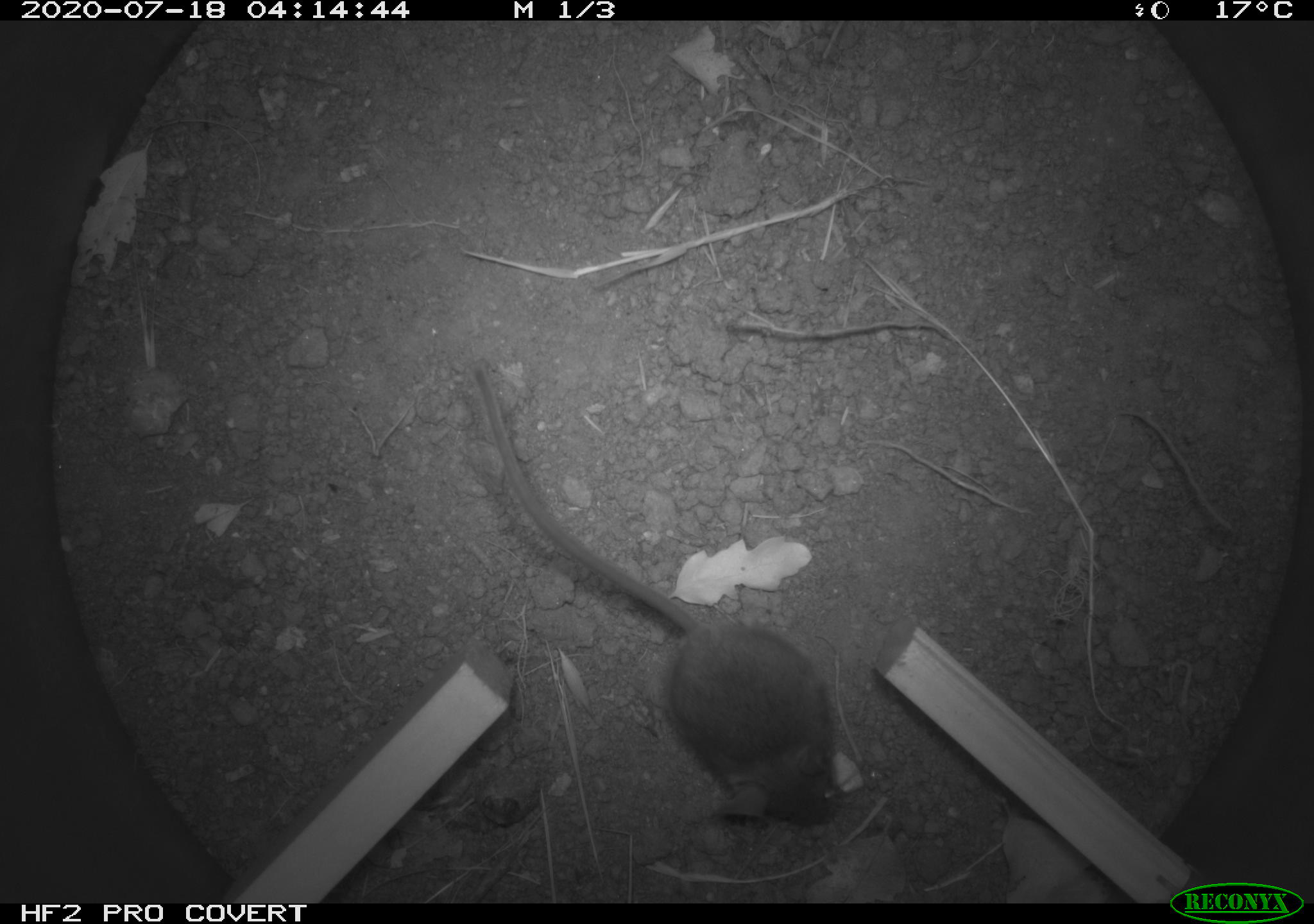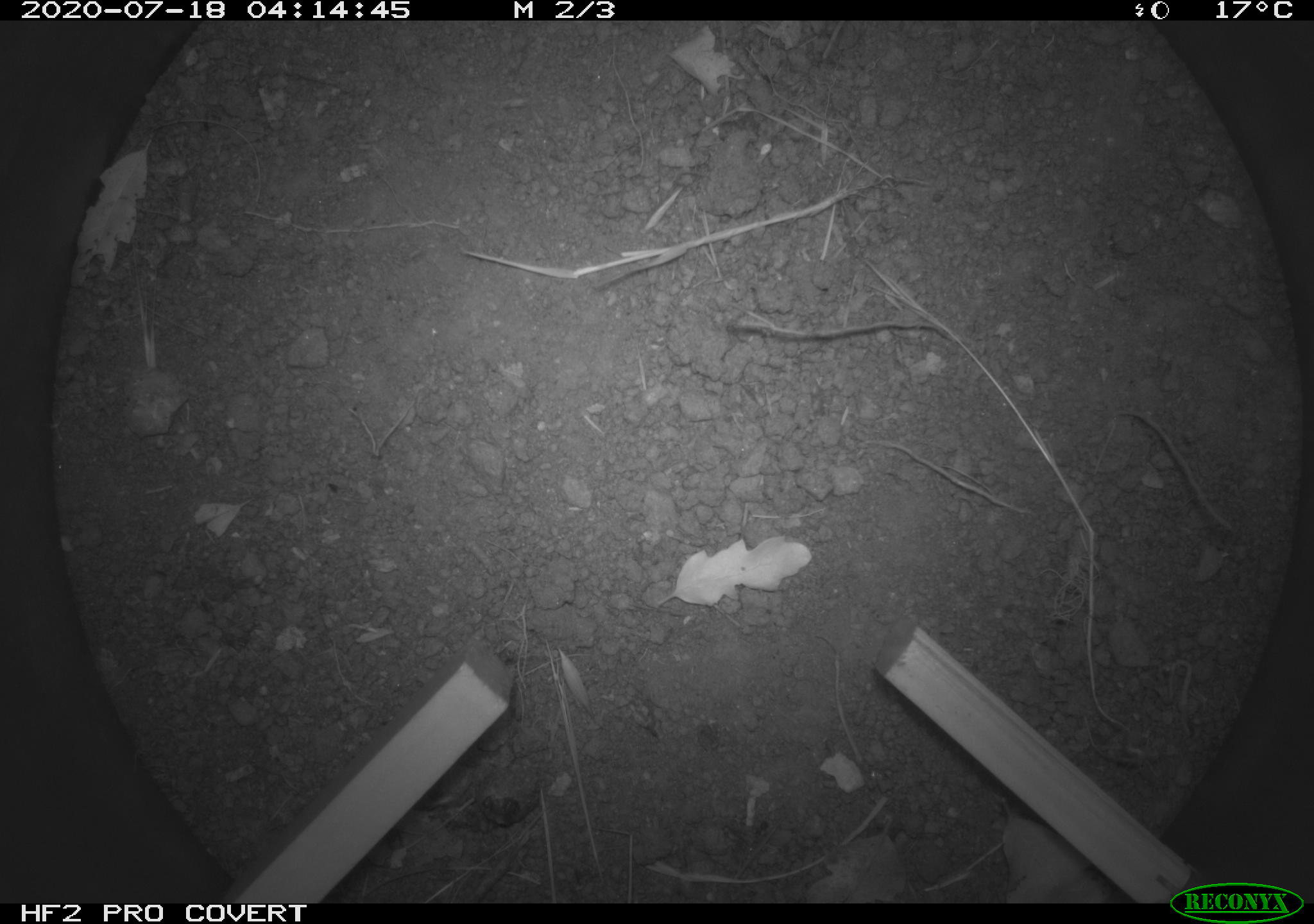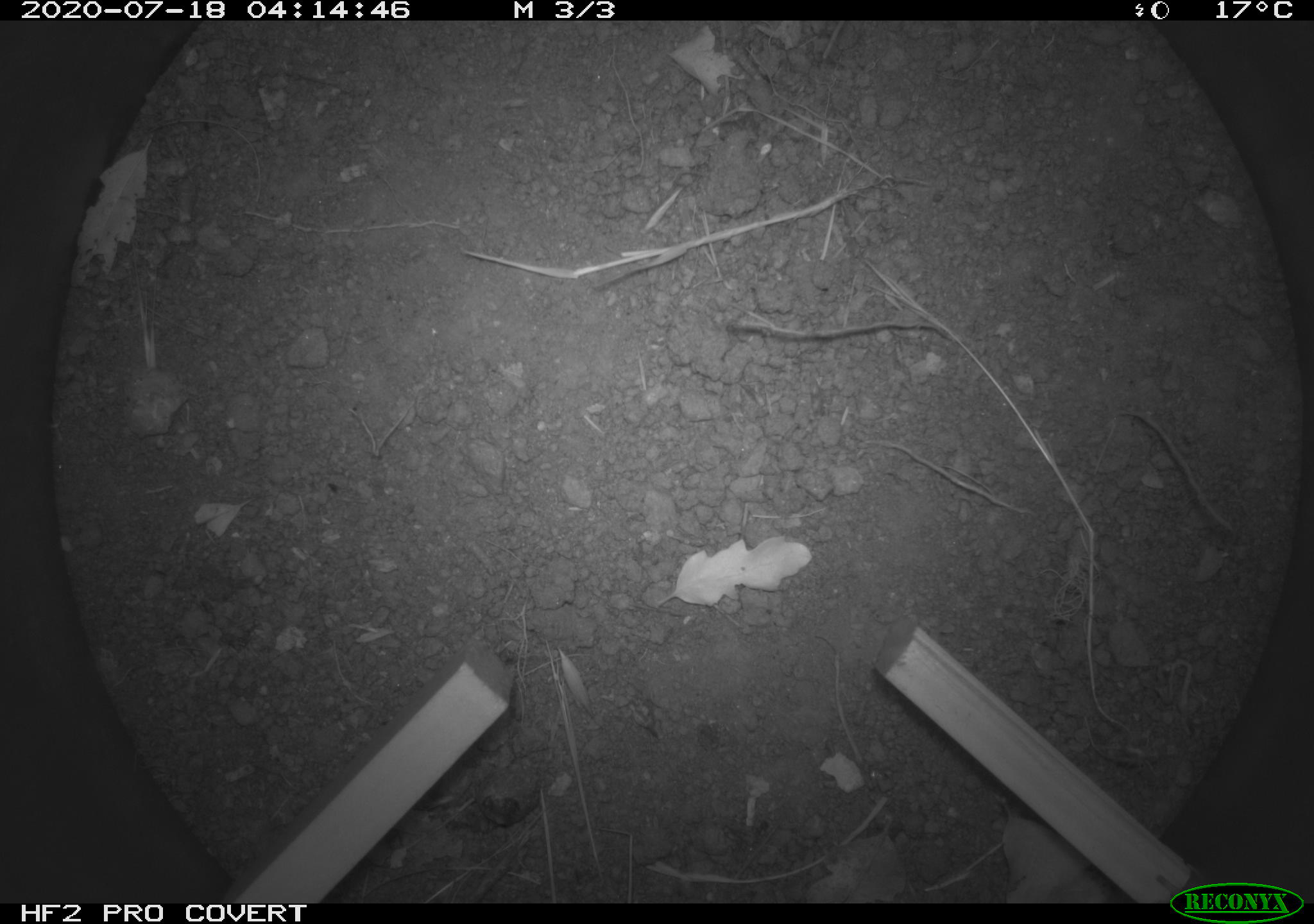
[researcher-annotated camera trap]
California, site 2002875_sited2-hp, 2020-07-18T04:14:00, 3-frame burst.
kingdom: Animalia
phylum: Chordata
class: Mammalia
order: Rodentia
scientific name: Rodentia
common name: rodent